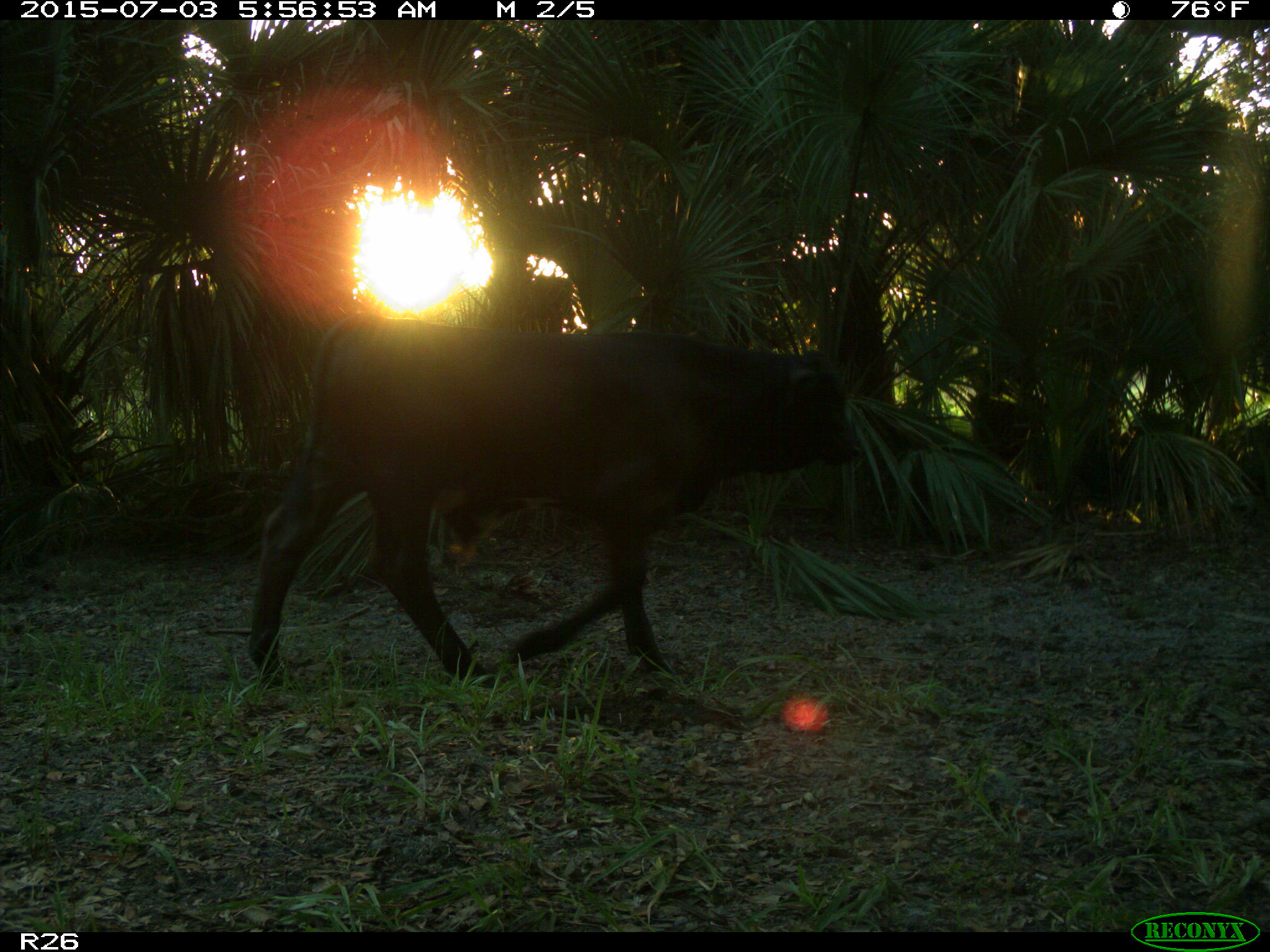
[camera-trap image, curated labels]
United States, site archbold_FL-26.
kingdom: Animalia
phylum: Chordata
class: Mammalia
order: Artiodactyla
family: Bovidae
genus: Bos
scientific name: Bos taurus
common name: domestic cow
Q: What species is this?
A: Bos taurus (domestic cow).